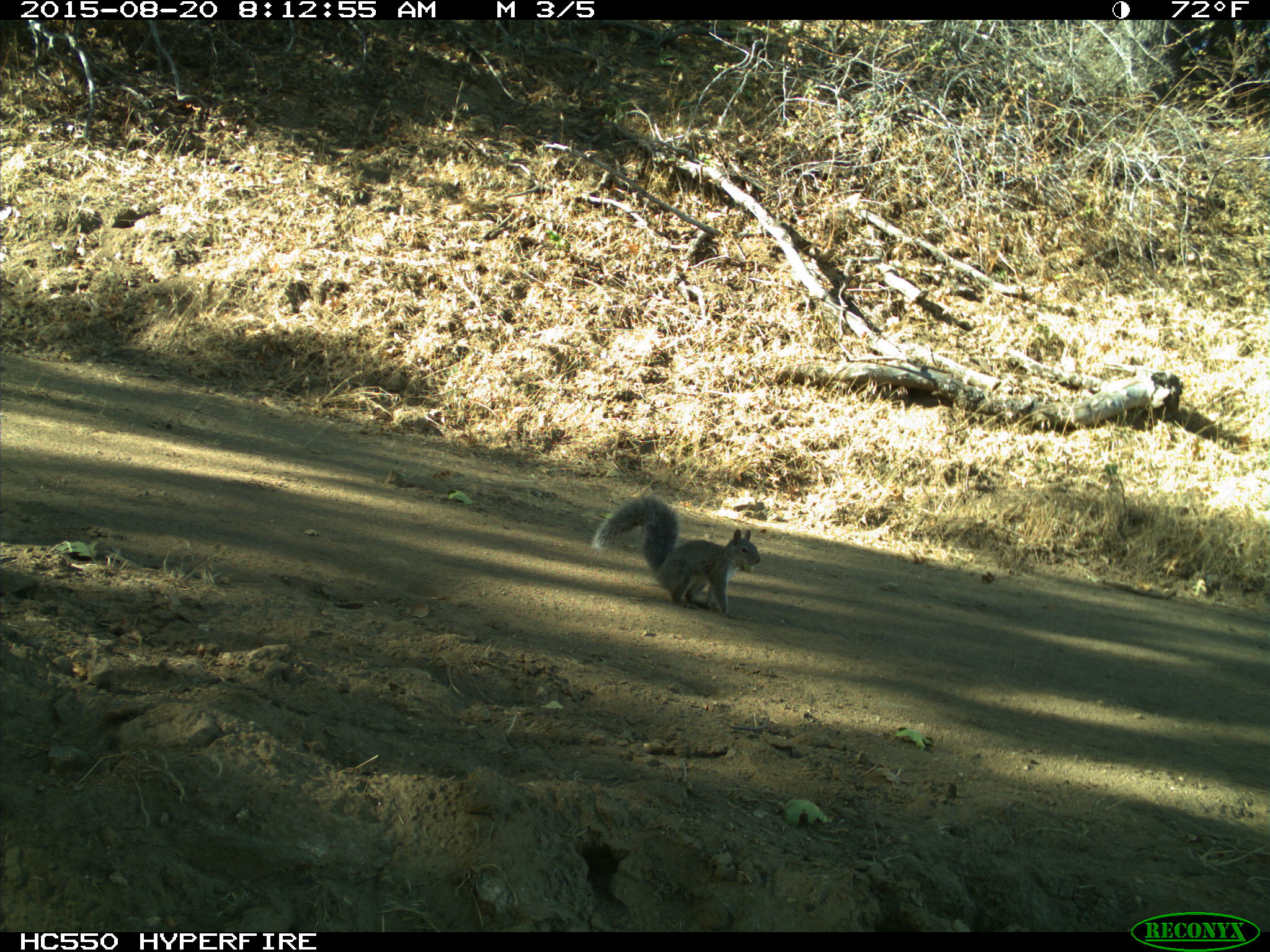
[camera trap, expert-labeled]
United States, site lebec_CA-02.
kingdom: Animalia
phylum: Chordata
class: Mammalia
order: Rodentia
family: Sciuridae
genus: Sciurus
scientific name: Sciurus carolinensis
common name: eastern gray squirrel